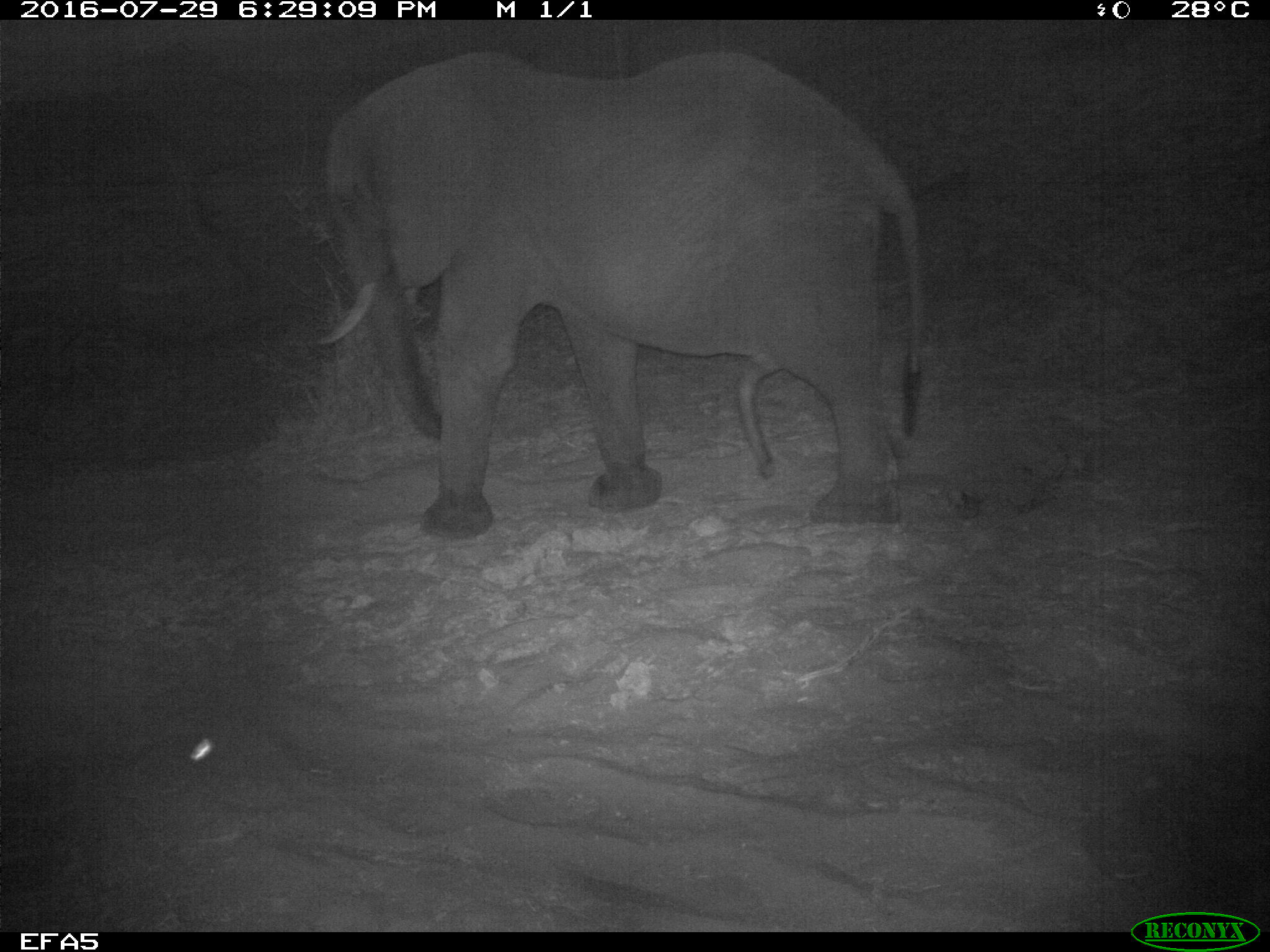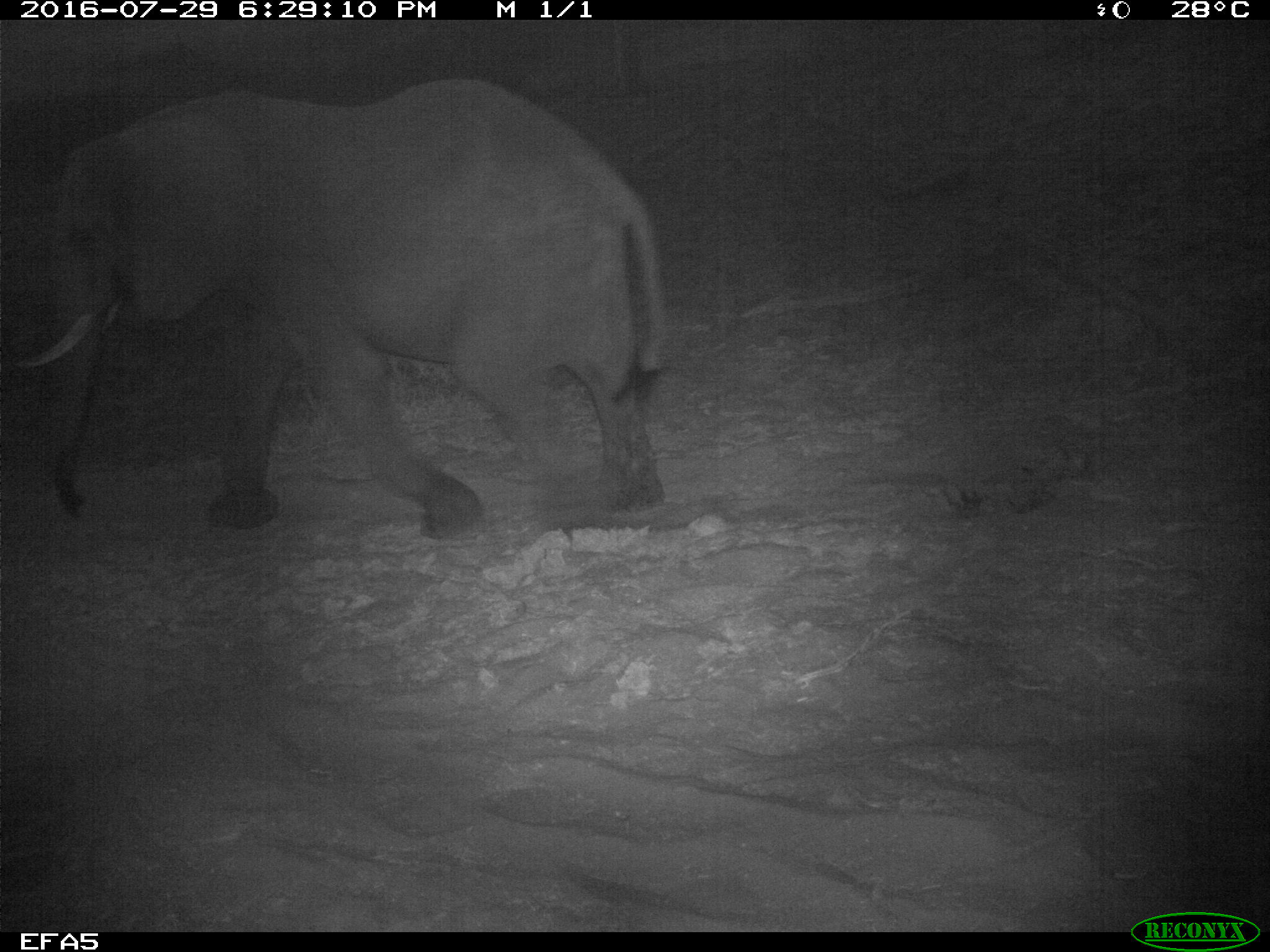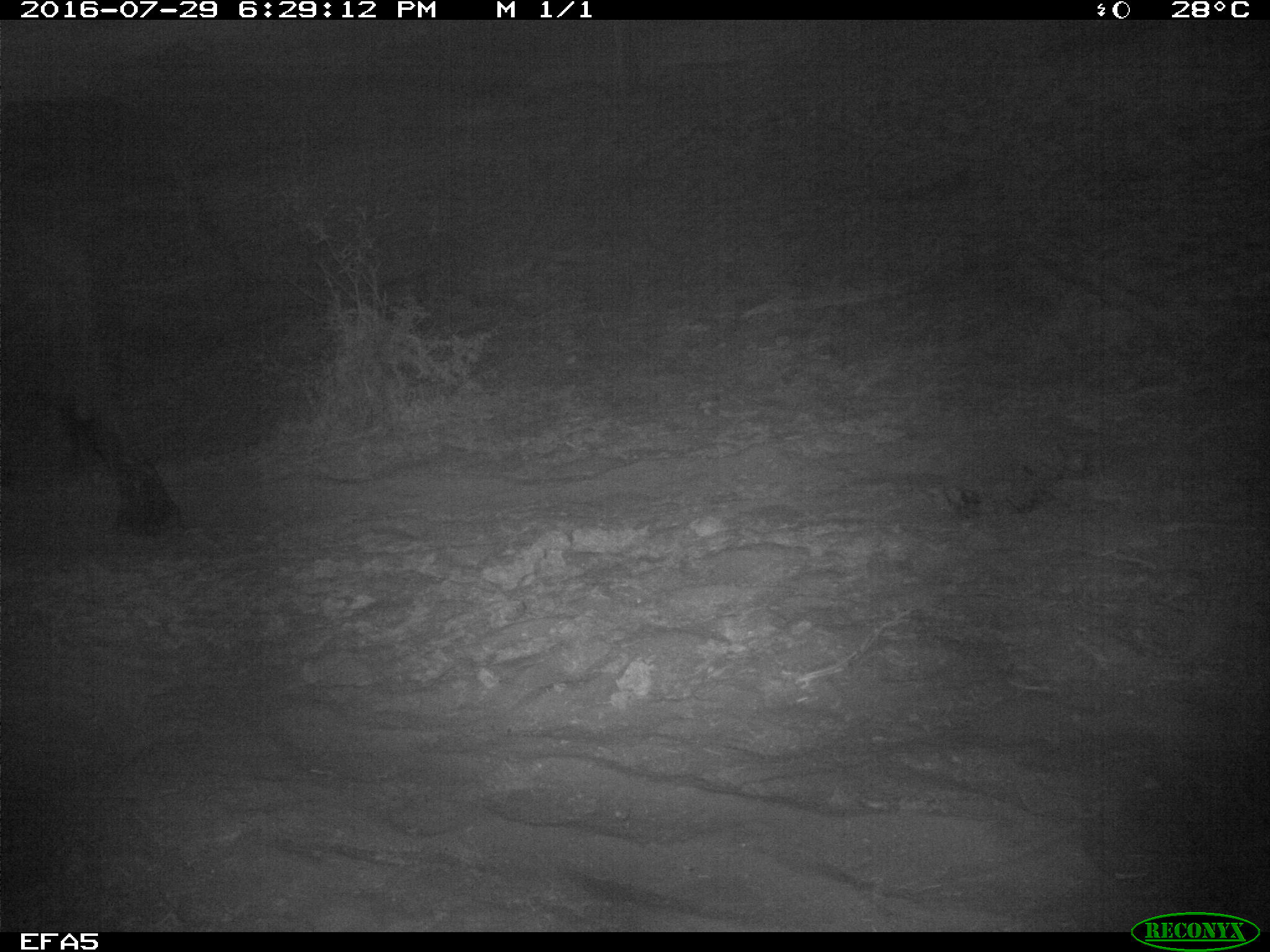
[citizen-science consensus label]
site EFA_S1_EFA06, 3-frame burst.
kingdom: Animalia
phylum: Chordata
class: Mammalia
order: Proboscidea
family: Elephantidae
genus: Loxodonta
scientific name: Loxodonta africana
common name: african bush elephant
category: elephant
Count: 1.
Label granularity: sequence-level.